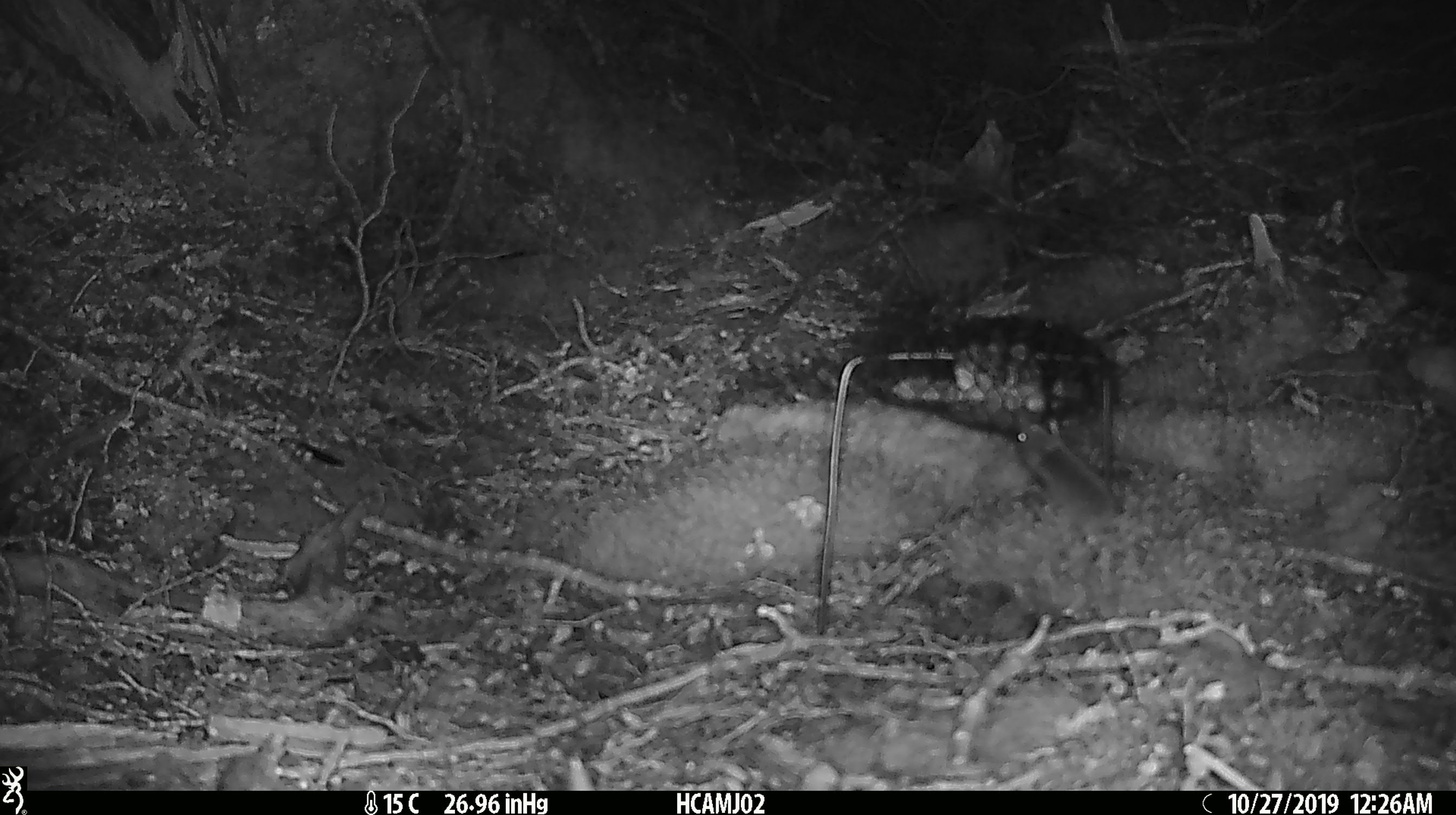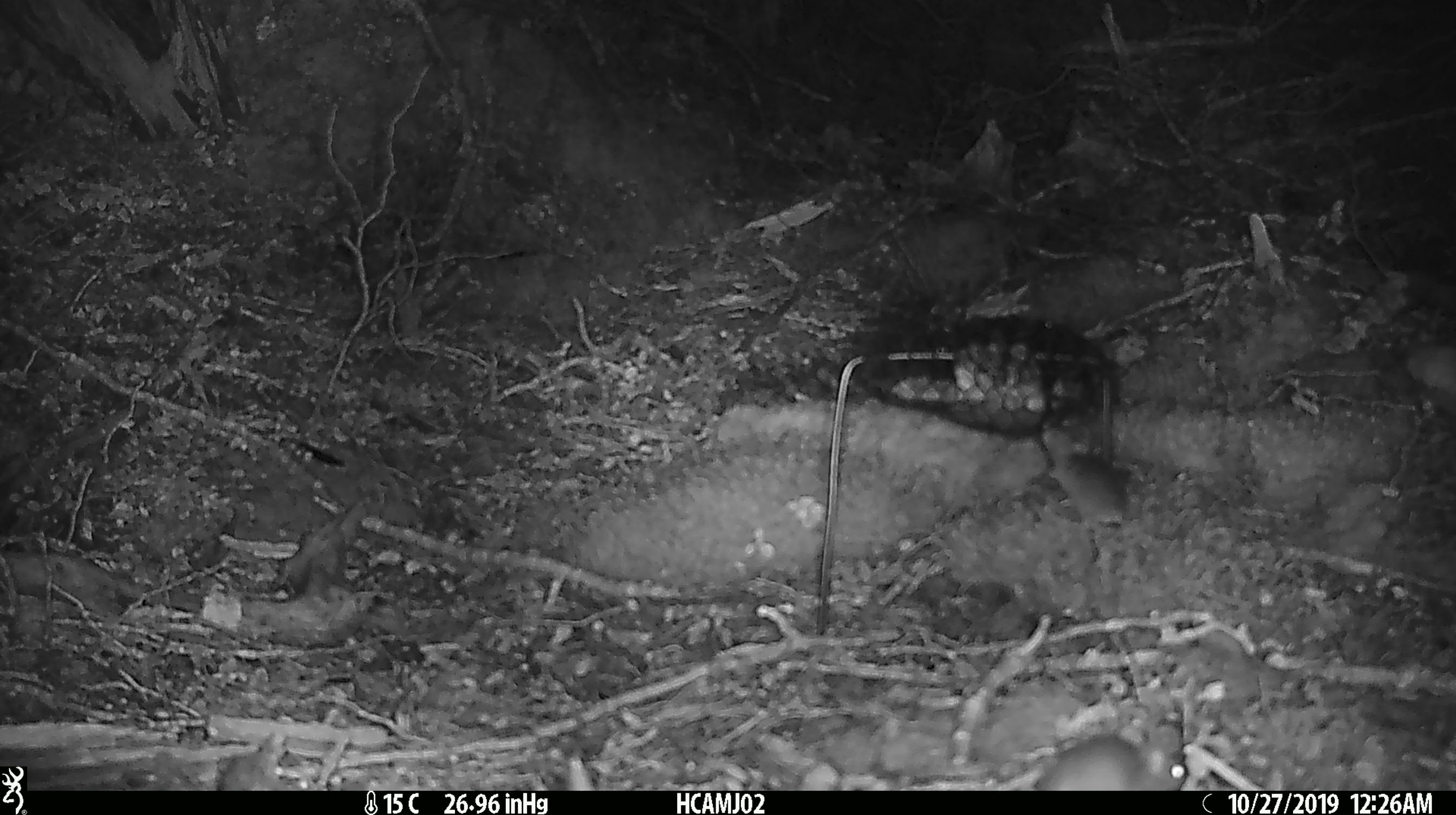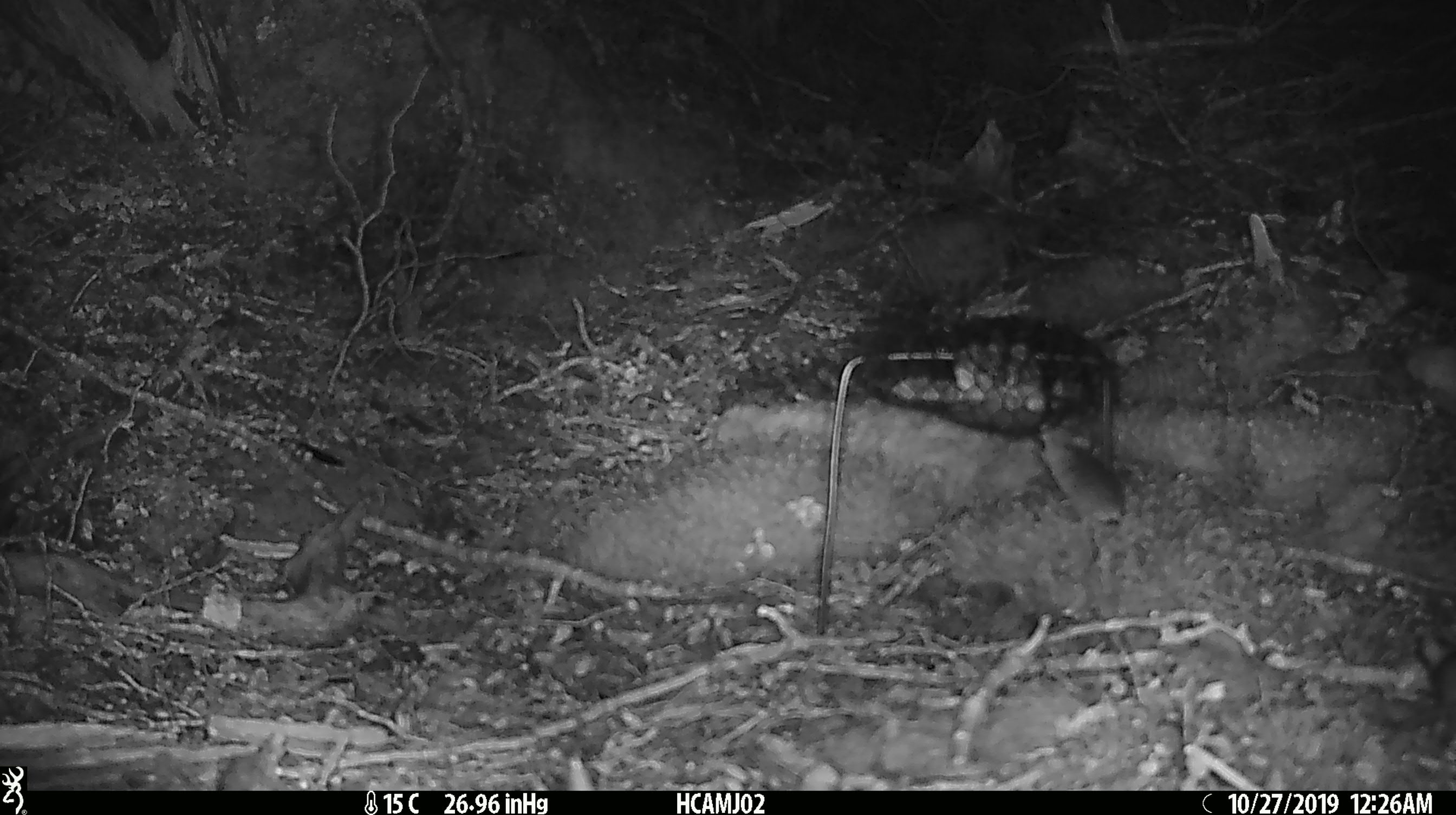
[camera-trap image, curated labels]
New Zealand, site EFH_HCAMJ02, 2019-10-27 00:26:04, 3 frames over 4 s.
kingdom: Animalia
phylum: Chordata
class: Mammalia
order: Rodentia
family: Muridae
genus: Mus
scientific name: Mus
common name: mouse